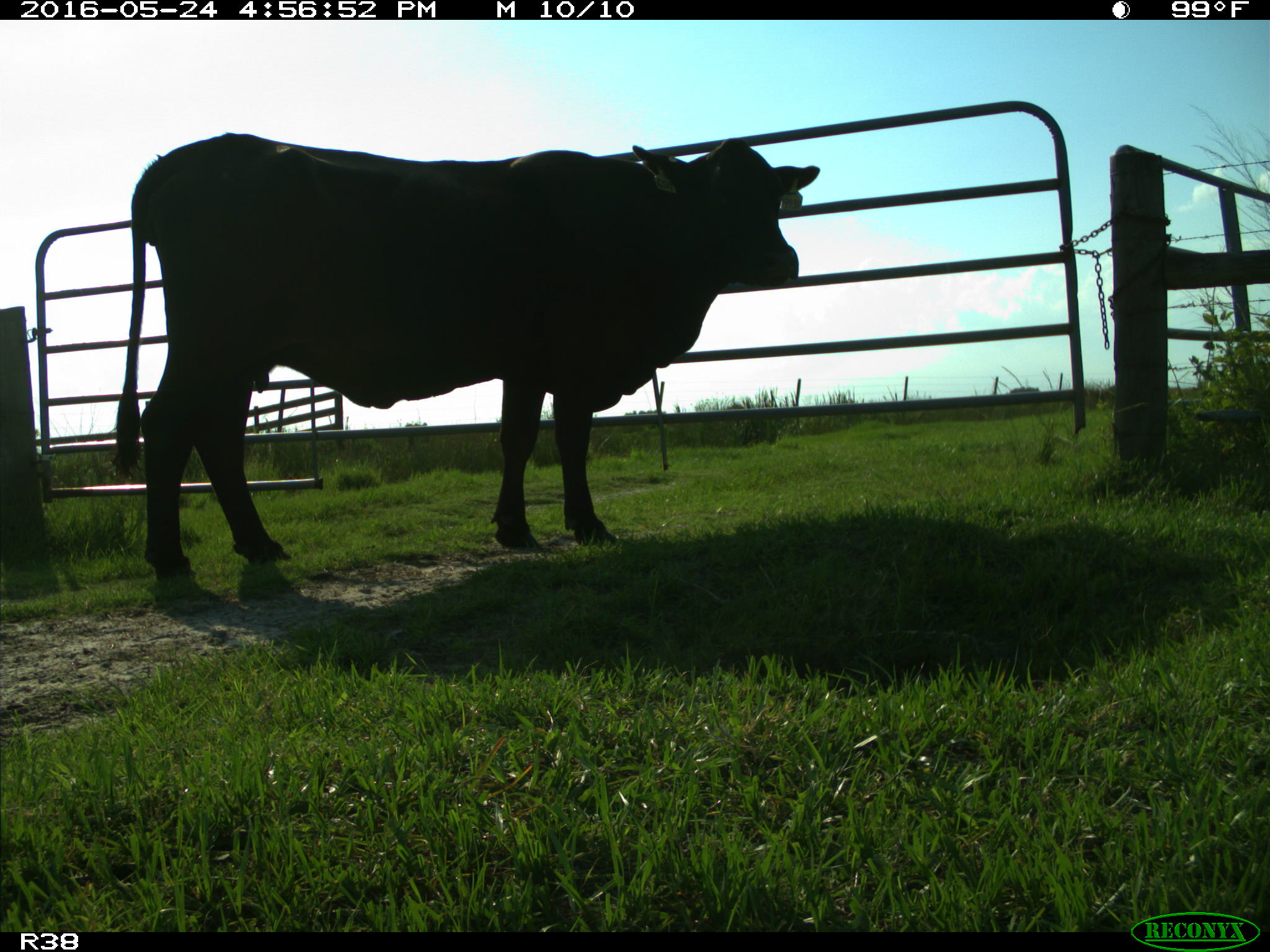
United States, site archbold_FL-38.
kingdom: Animalia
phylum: Chordata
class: Mammalia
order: Artiodactyla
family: Bovidae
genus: Bos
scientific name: Bos taurus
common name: domestic cow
Bos taurus (domestic cow).